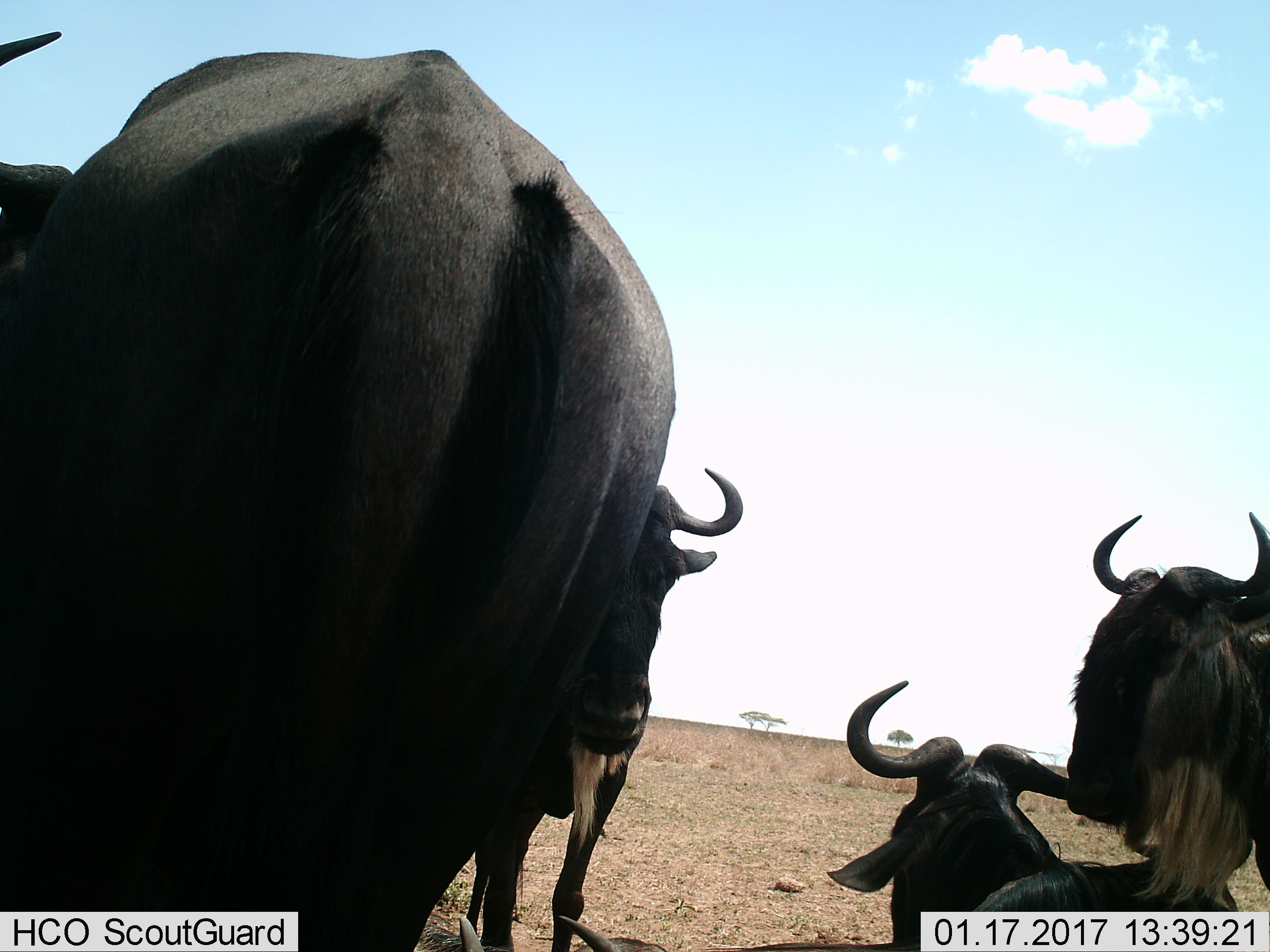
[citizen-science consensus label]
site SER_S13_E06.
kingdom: Animalia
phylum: Chordata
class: Mammalia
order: Artiodactyla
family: Bovidae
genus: Connochaetes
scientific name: Connochaetes taurinus taurinus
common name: blue wildebeest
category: wildebeestblue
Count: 5.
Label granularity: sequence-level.